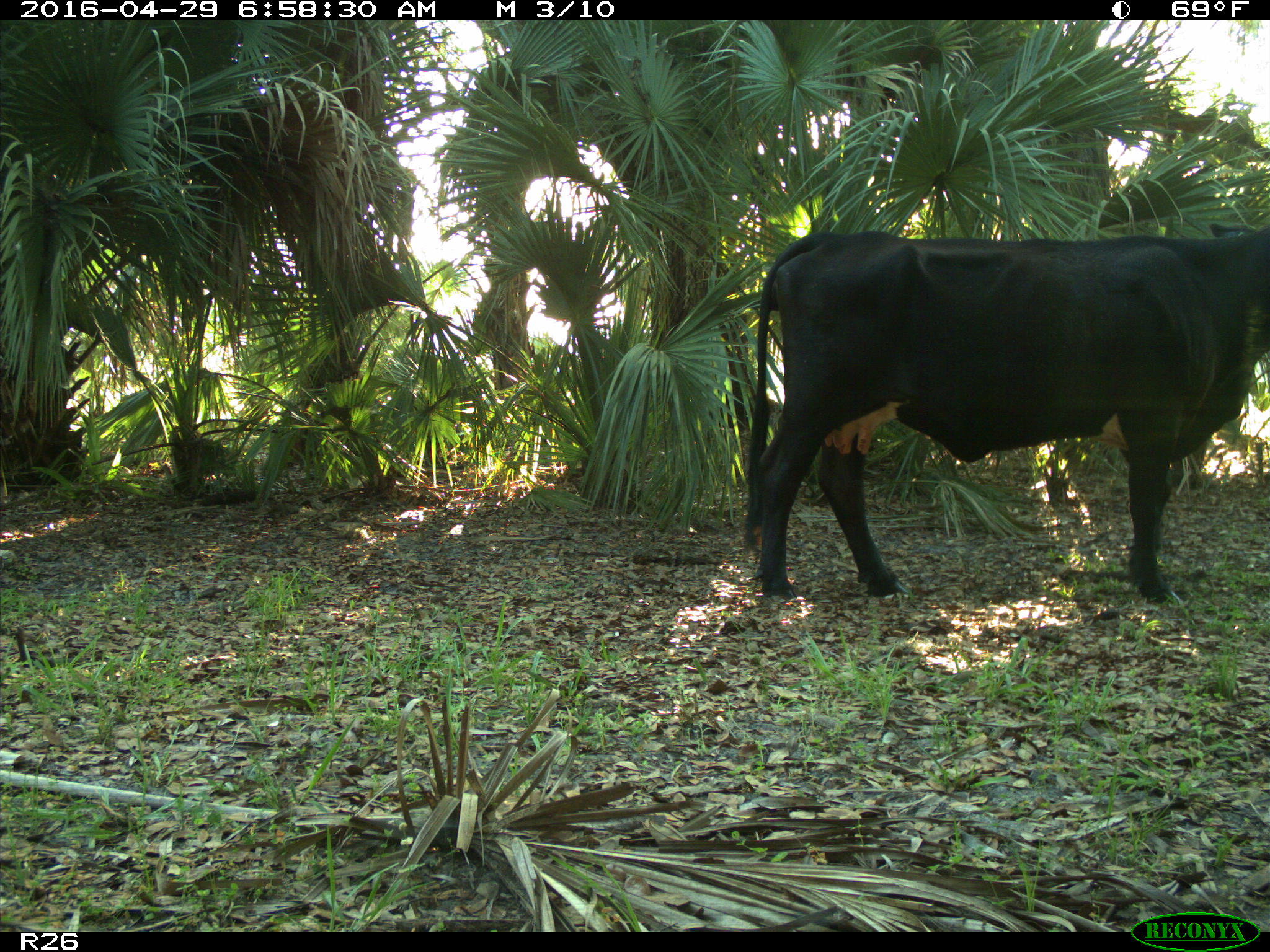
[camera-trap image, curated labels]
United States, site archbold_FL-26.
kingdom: Animalia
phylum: Chordata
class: Mammalia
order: Artiodactyla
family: Bovidae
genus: Bos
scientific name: Bos taurus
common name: domestic cow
Bos taurus (domestic cow).